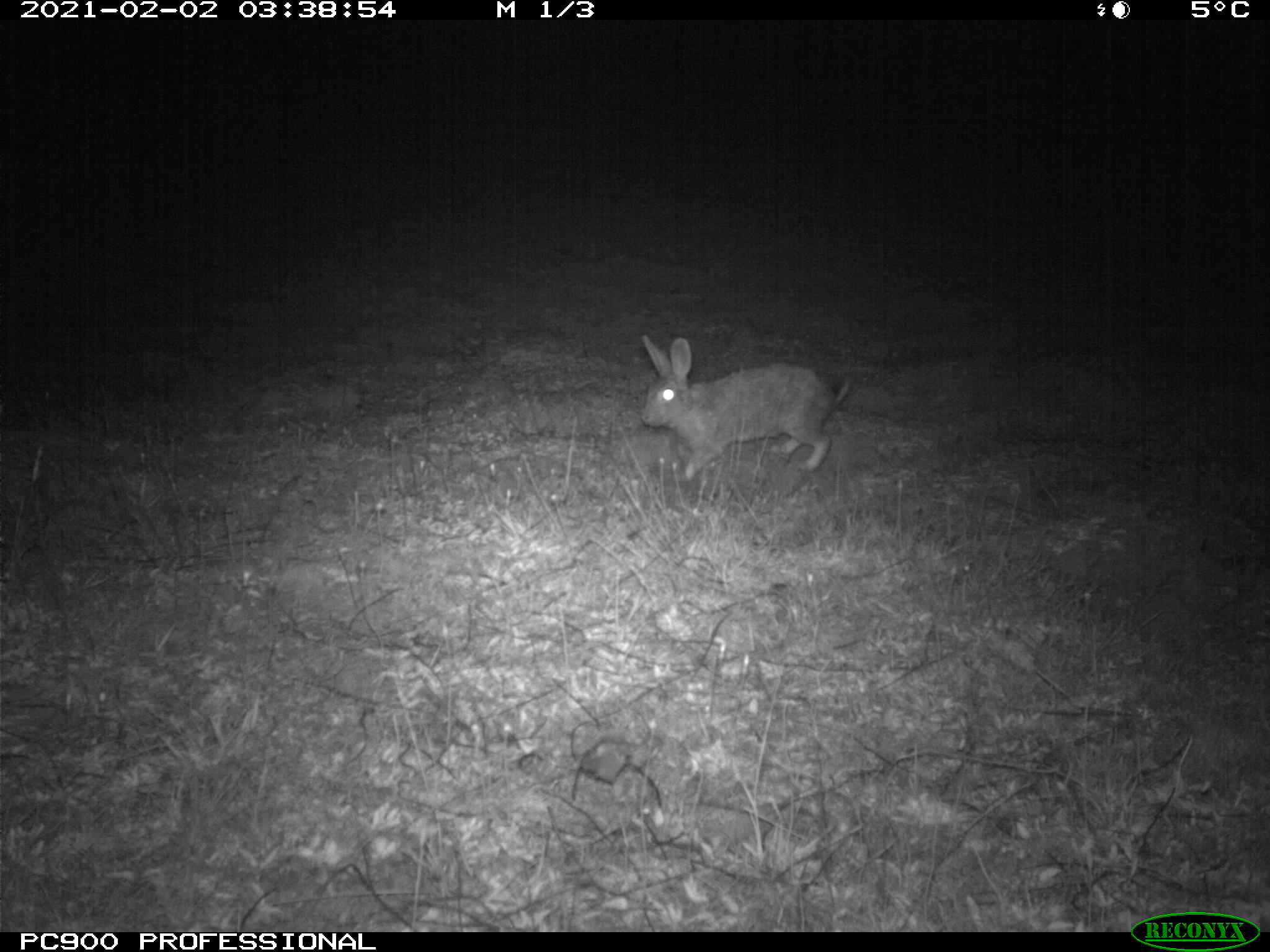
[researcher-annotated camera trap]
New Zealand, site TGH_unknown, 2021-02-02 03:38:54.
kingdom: Animalia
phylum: Chordata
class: Mammalia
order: Lagomorpha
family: Leporidae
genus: Oryctolagus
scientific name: Oryctolagus cuniculus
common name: european rabbit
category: rabbit